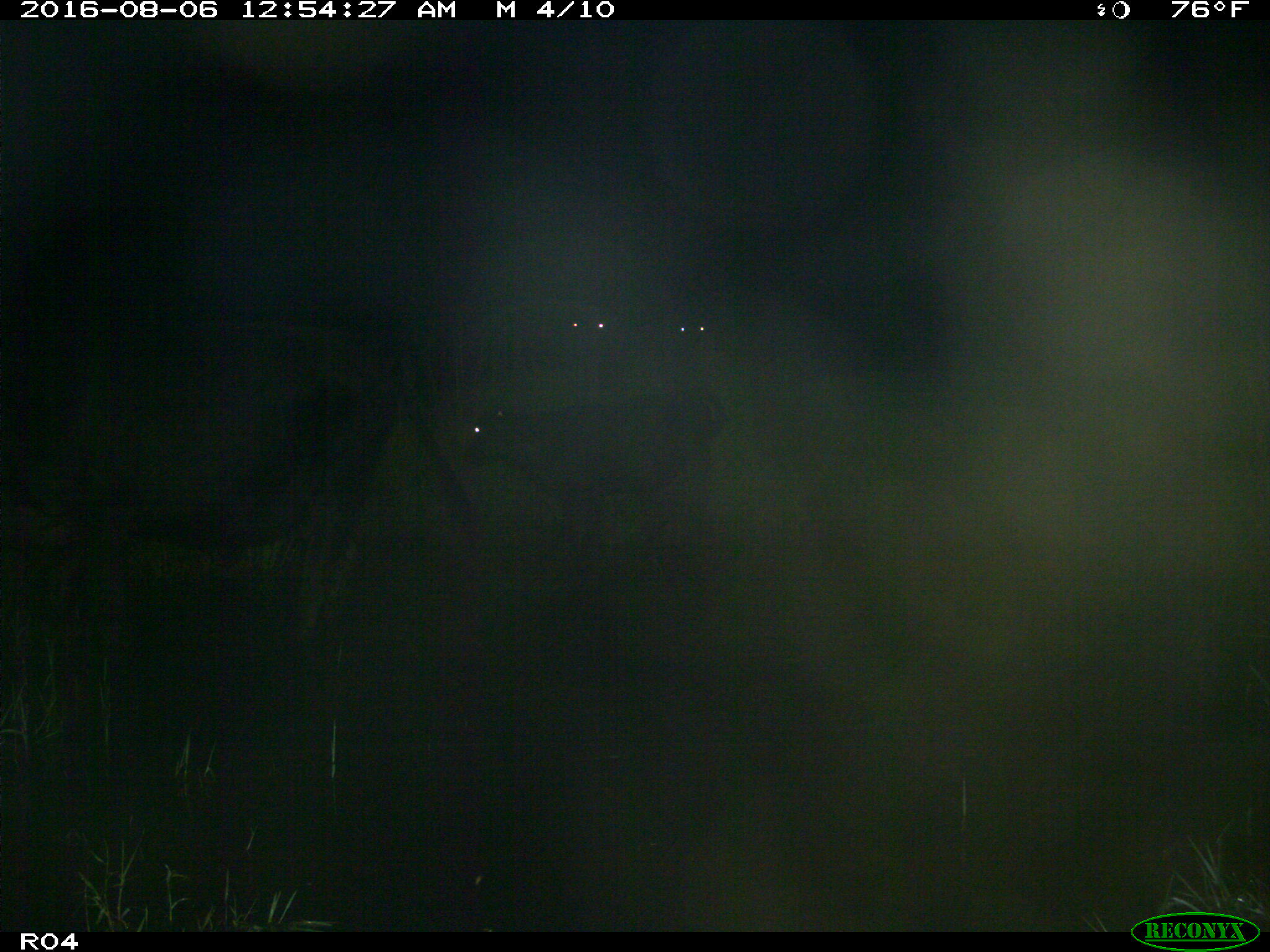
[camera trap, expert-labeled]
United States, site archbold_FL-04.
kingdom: Animalia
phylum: Chordata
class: Mammalia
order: Artiodactyla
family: Bovidae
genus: Bos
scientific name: Bos taurus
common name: domestic cow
Bos taurus (domestic cow).